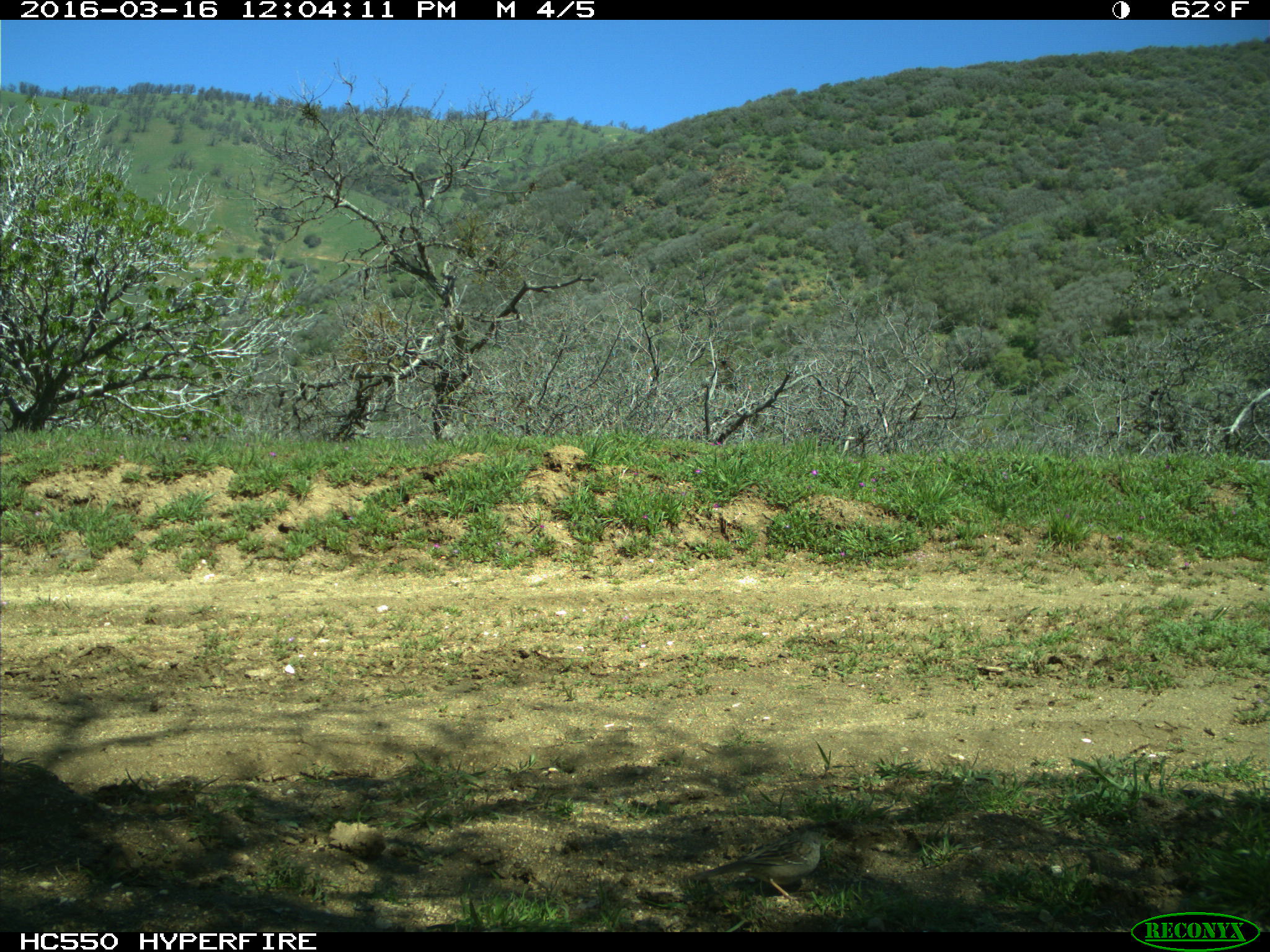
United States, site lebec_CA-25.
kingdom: Animalia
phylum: Chordata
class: Aves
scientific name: Aves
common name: birds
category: unidentified bird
Unidentified bird (birds) (Aves).